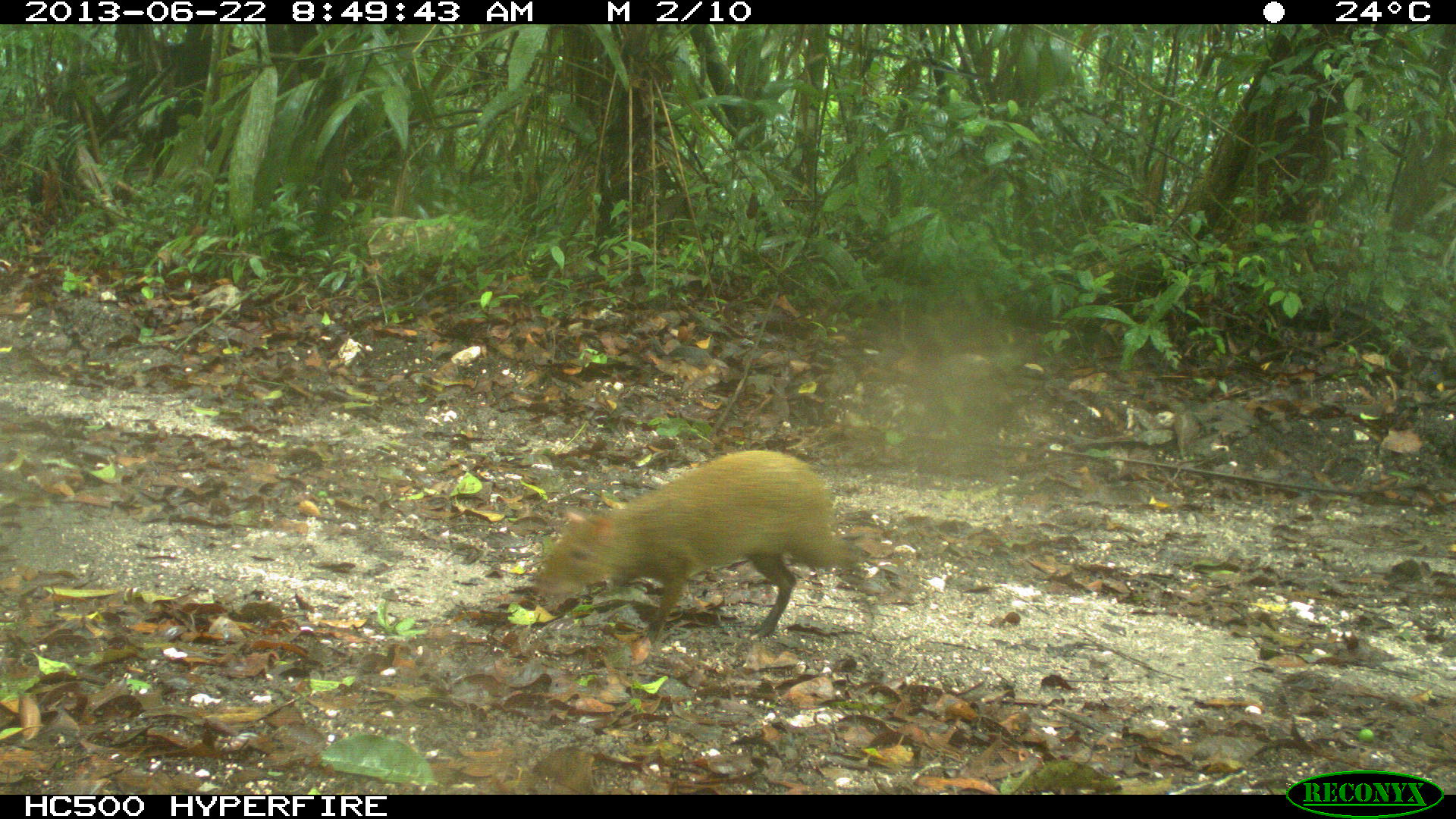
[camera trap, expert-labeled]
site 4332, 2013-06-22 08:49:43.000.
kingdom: Animalia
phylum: Chordata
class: Mammalia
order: Rodentia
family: Dasyproctidae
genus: Dasyprocta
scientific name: Dasyprocta punctata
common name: central american agouti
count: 1